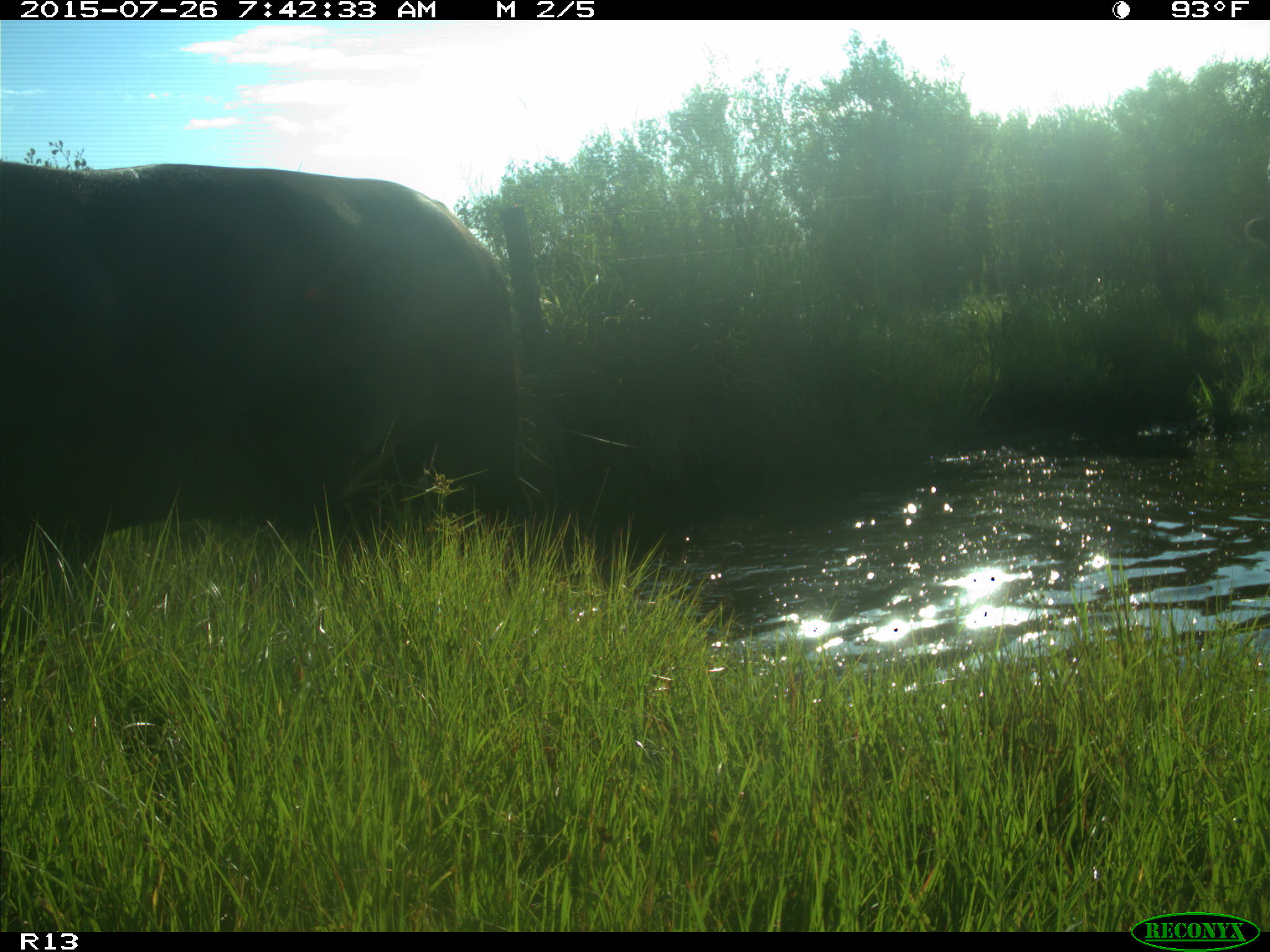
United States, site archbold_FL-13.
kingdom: Animalia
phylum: Chordata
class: Mammalia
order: Artiodactyla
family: Bovidae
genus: Bos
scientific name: Bos taurus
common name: domestic cow